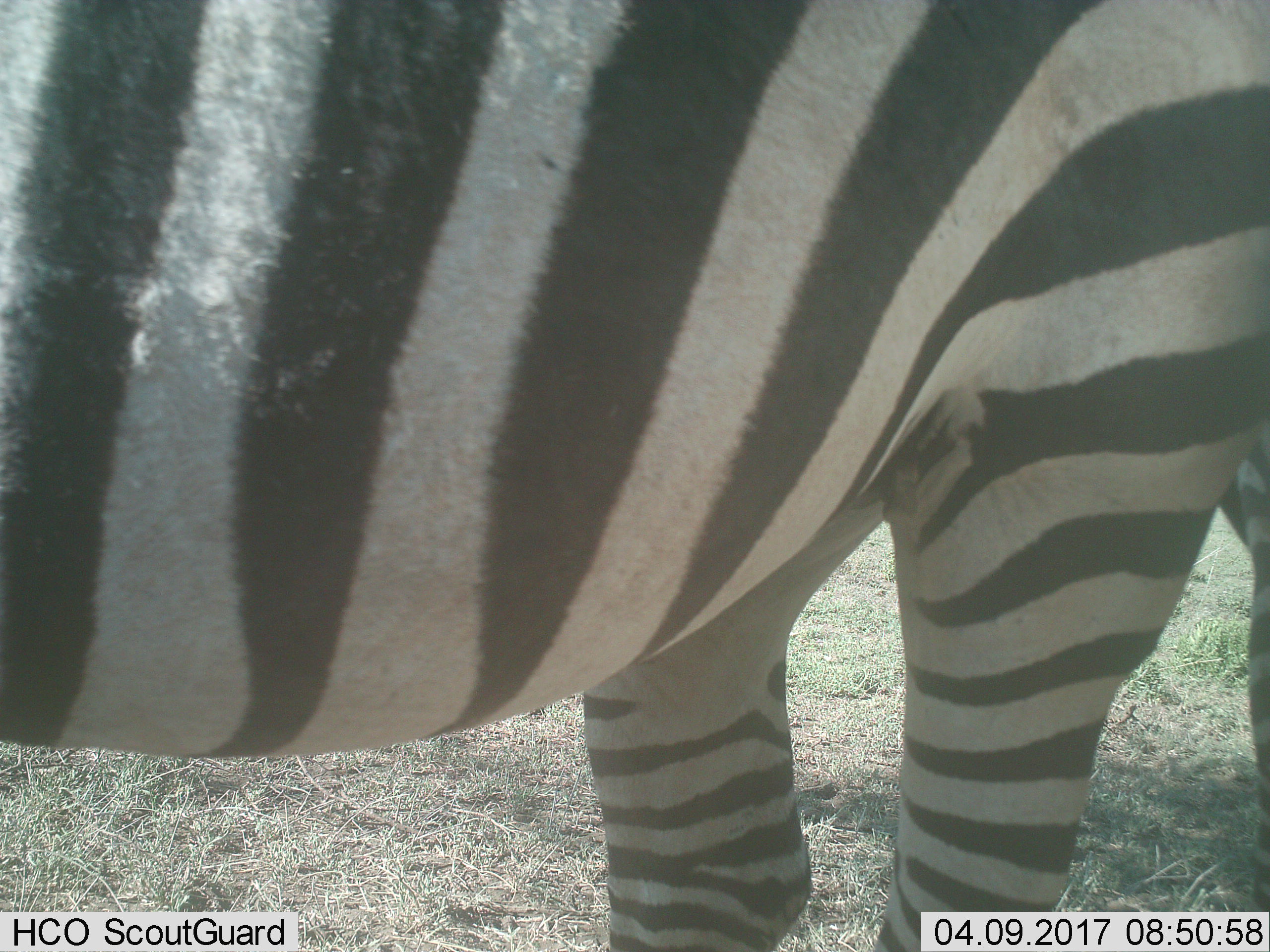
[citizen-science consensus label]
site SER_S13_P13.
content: unidentified animal